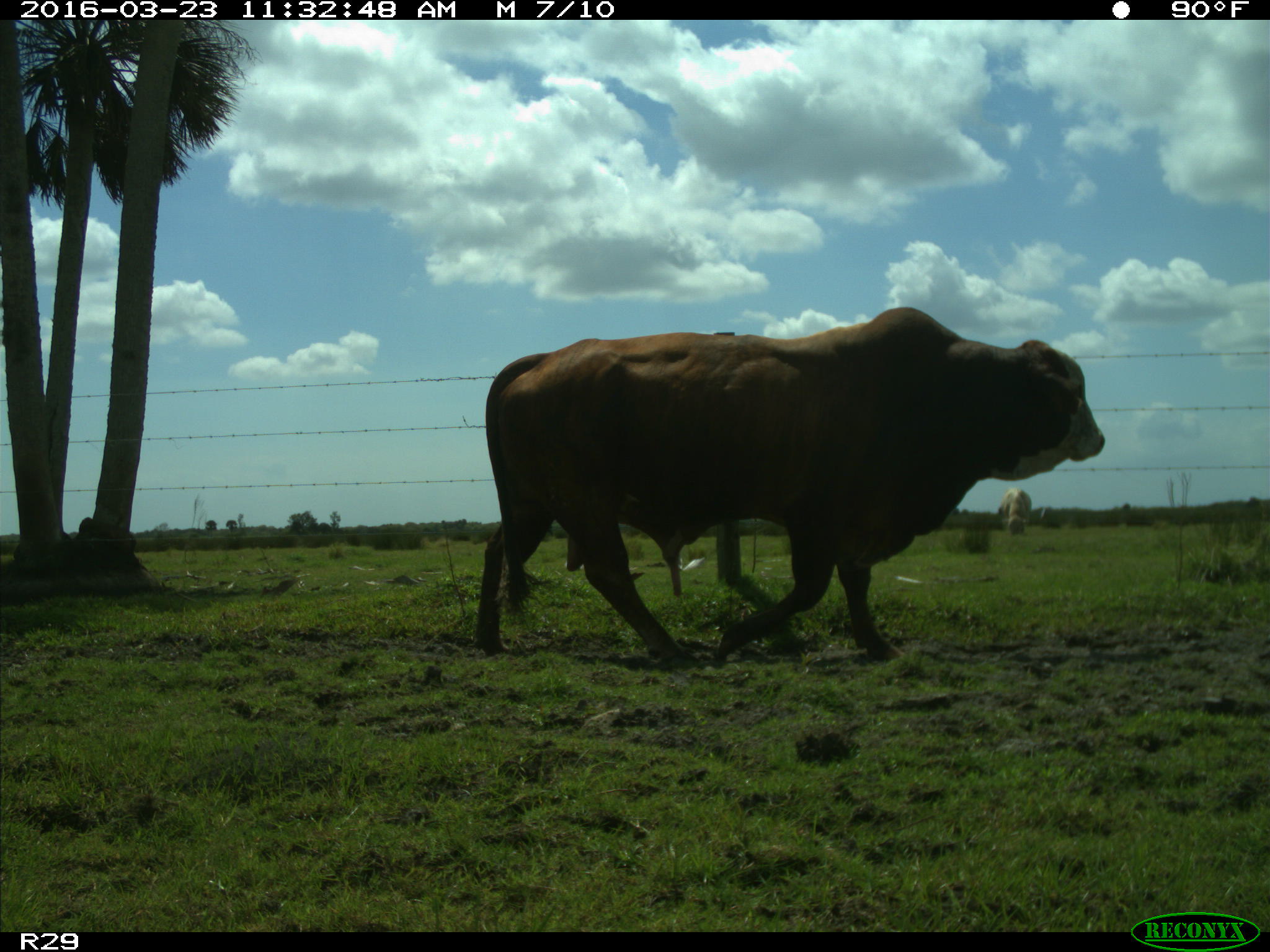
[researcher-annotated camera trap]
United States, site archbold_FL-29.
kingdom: Animalia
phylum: Chordata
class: Mammalia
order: Artiodactyla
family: Bovidae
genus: Bos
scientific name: Bos taurus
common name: domestic cow